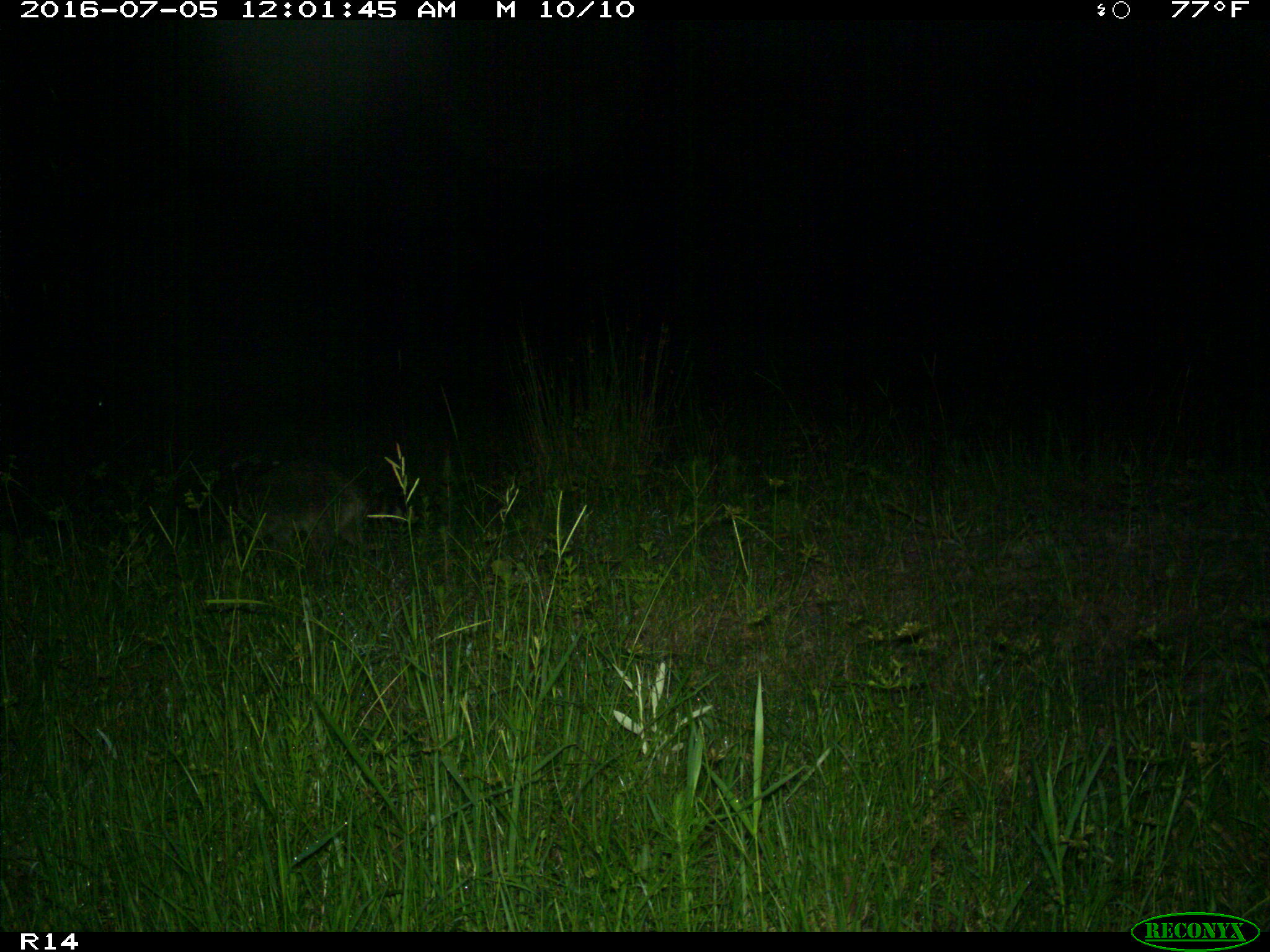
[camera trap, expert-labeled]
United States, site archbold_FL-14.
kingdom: Animalia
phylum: Chordata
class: Mammalia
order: Carnivora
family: Procyonidae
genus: Procyon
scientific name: Procyon lotor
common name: common raccoon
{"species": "Procyon lotor (common raccoon)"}